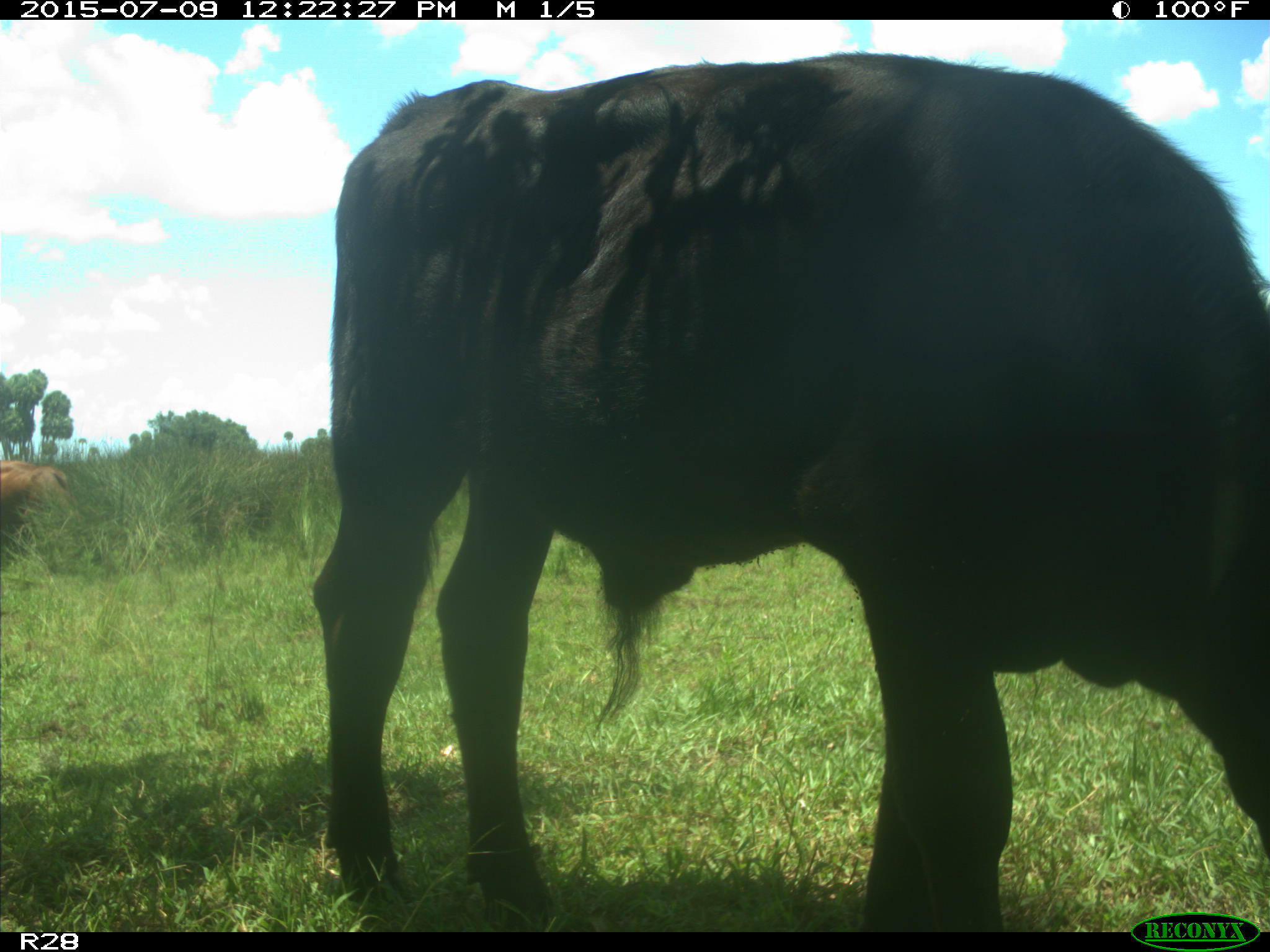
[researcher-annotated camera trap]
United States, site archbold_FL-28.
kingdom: Animalia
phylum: Chordata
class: Mammalia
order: Artiodactyla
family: Bovidae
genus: Bos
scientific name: Bos taurus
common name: domestic cow